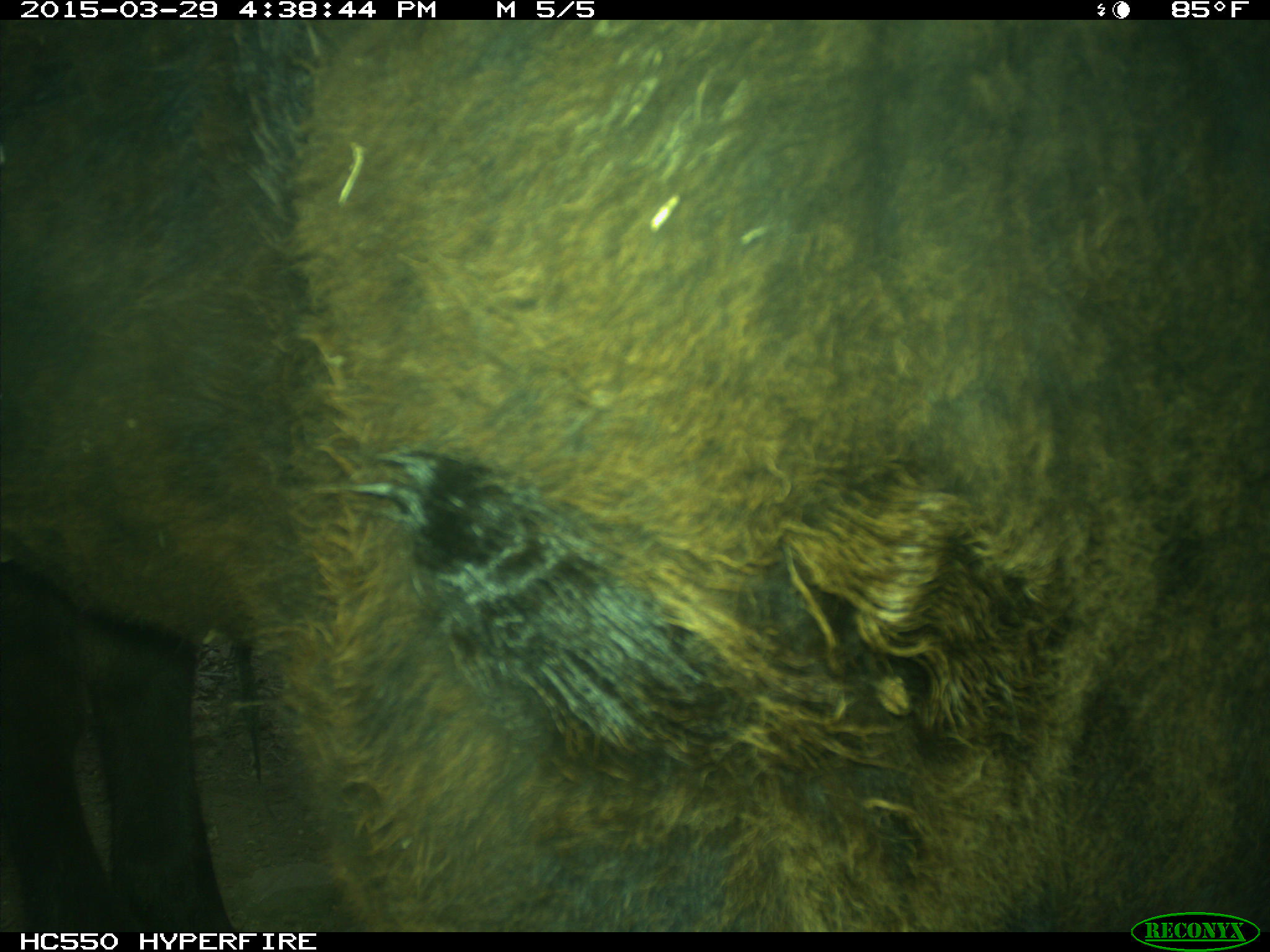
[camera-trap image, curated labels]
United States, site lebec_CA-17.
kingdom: Animalia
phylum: Chordata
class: Mammalia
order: Artiodactyla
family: Bovidae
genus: Bos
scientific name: Bos taurus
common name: domestic cow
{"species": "Bos taurus (domestic cow)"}